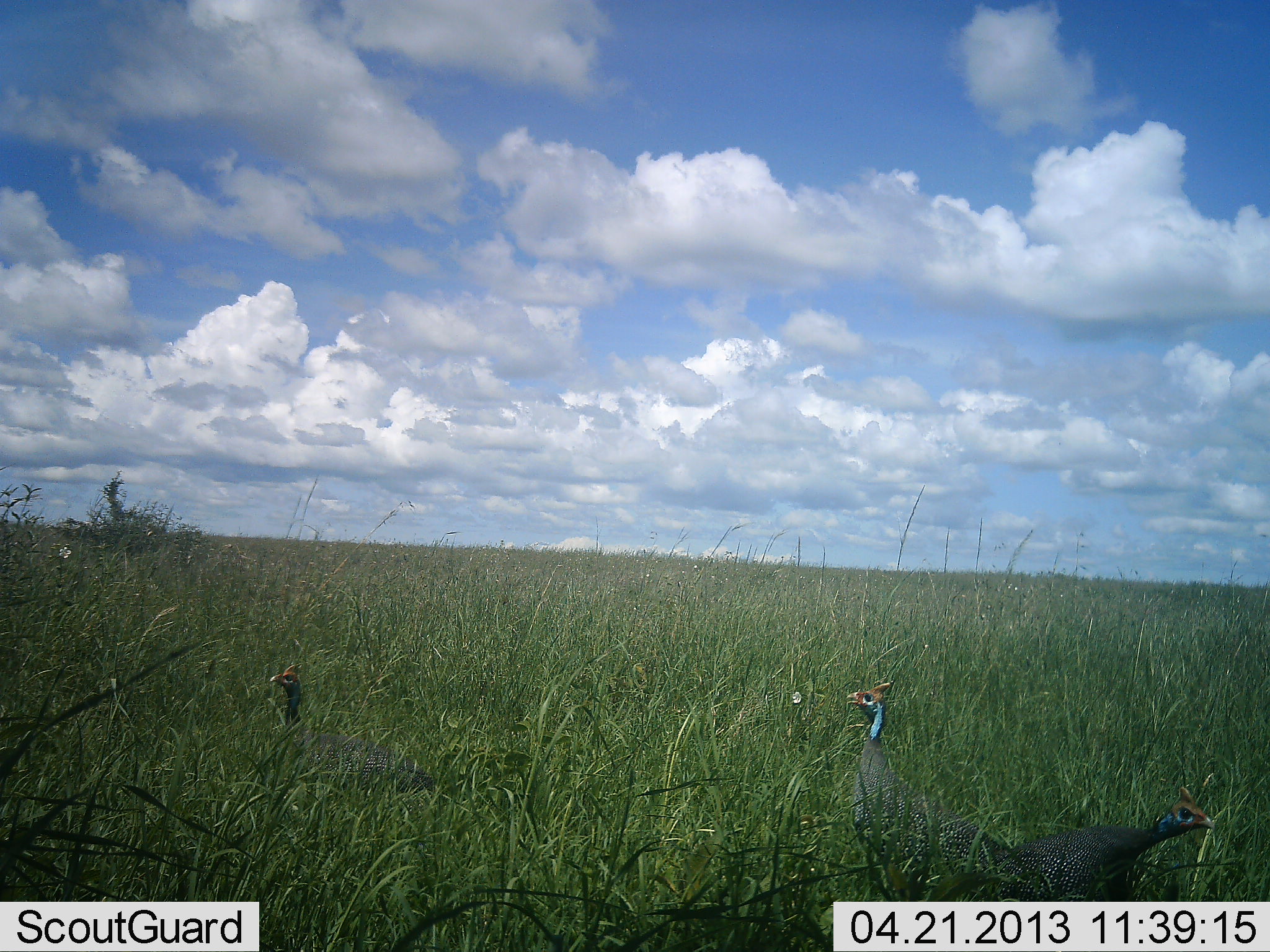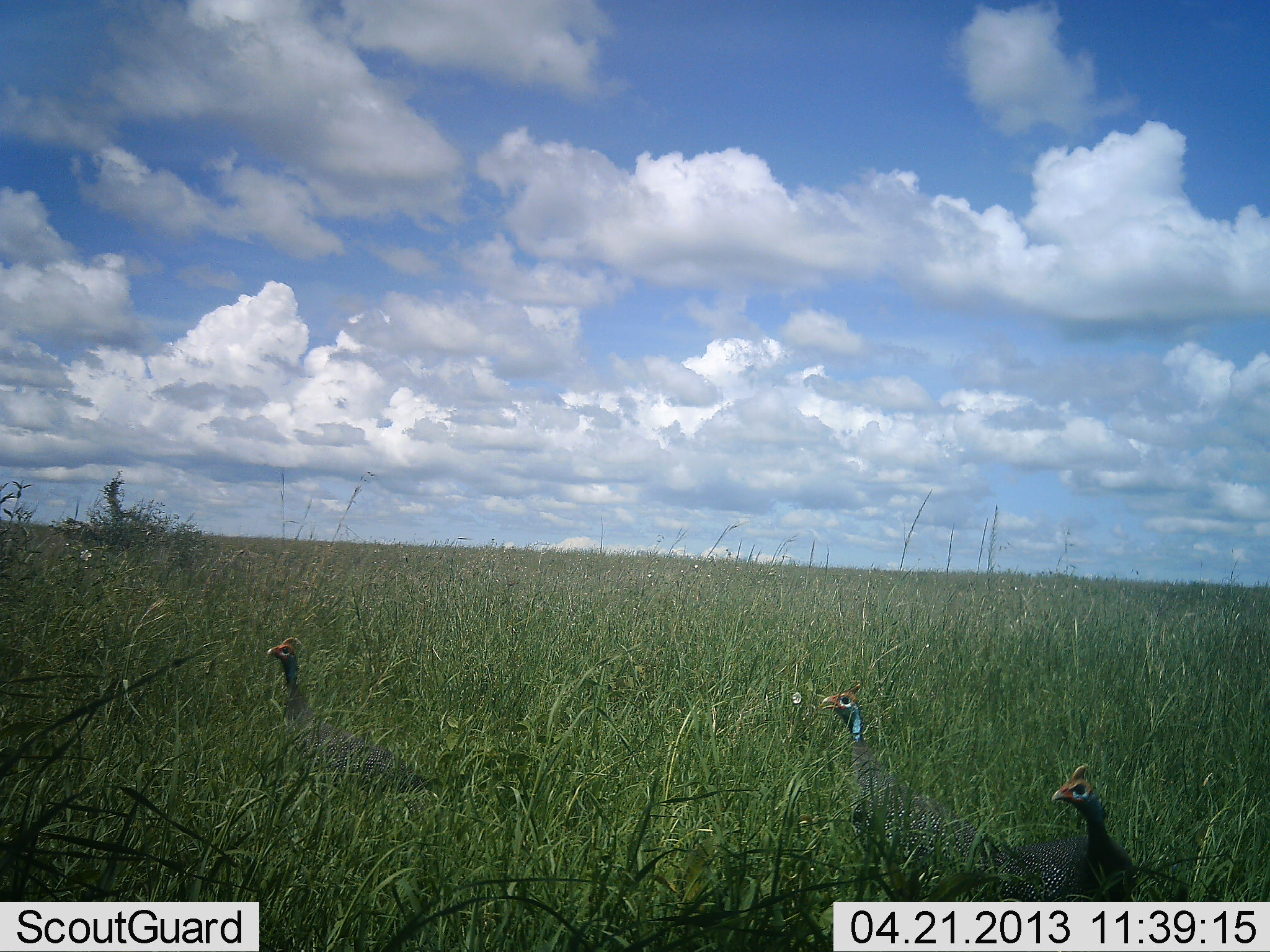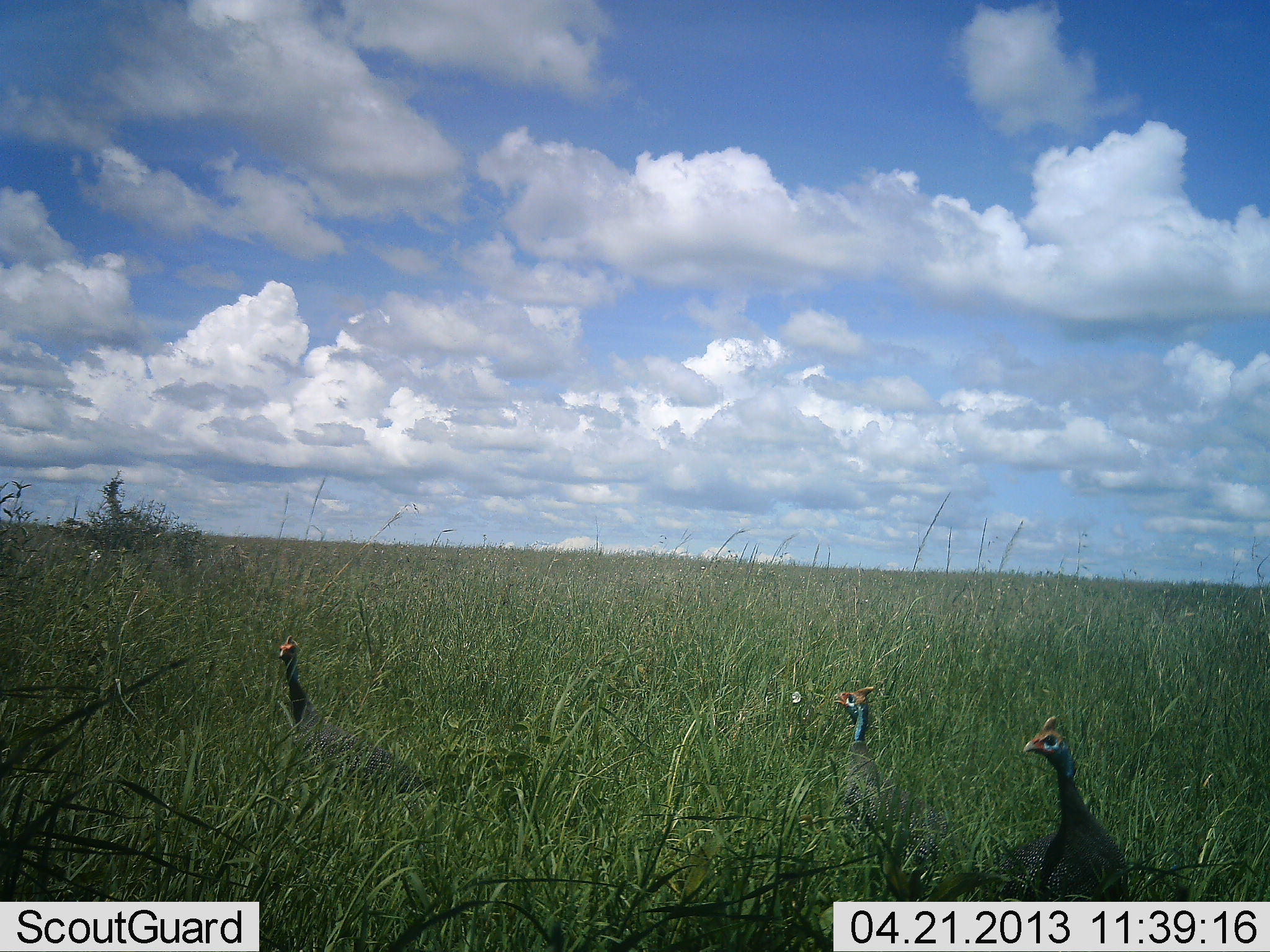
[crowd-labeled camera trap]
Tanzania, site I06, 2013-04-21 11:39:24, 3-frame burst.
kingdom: Animalia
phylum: Chordata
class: Aves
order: Galliformes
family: Numididae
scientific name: Numididae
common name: guinea fowl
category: guineafowl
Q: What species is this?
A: Guineafowl (guinea fowl) (Numididae).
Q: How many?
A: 3.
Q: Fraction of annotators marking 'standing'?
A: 81%.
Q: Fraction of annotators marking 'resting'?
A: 0%.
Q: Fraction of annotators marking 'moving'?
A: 24%.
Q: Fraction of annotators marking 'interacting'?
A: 0%.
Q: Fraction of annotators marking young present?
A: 0%.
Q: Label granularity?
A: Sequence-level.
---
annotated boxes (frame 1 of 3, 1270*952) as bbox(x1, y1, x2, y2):
animal: bbox(844, 680, 1024, 901); bbox(989, 793, 1218, 901); bbox(265, 663, 438, 803)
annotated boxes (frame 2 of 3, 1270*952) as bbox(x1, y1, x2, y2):
animal: bbox(817, 683, 1031, 901); bbox(265, 635, 445, 800); bbox(935, 765, 1140, 905)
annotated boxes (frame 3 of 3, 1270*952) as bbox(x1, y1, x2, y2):
animal: bbox(953, 714, 1130, 901); bbox(278, 634, 437, 808); bbox(831, 686, 954, 902)